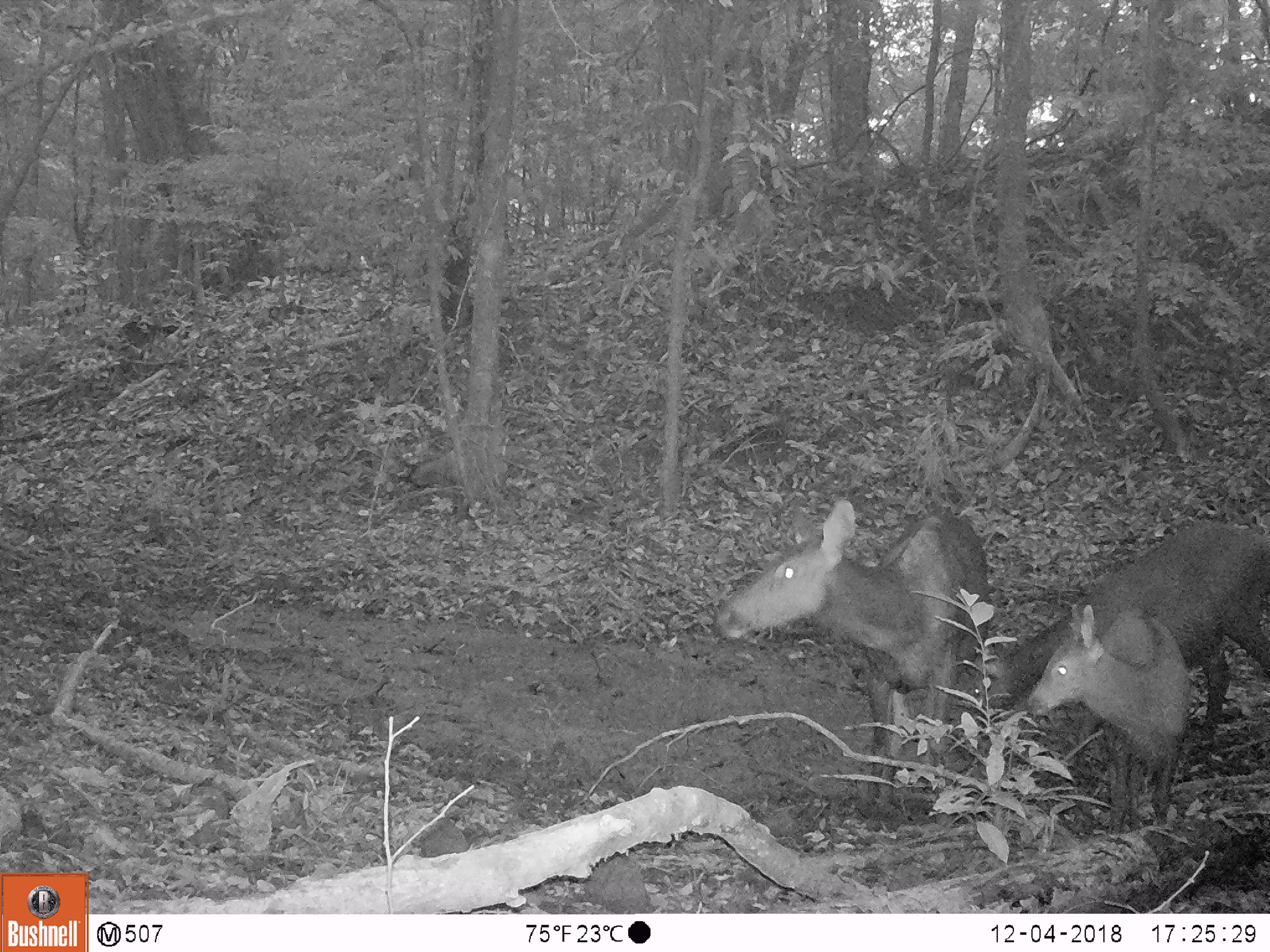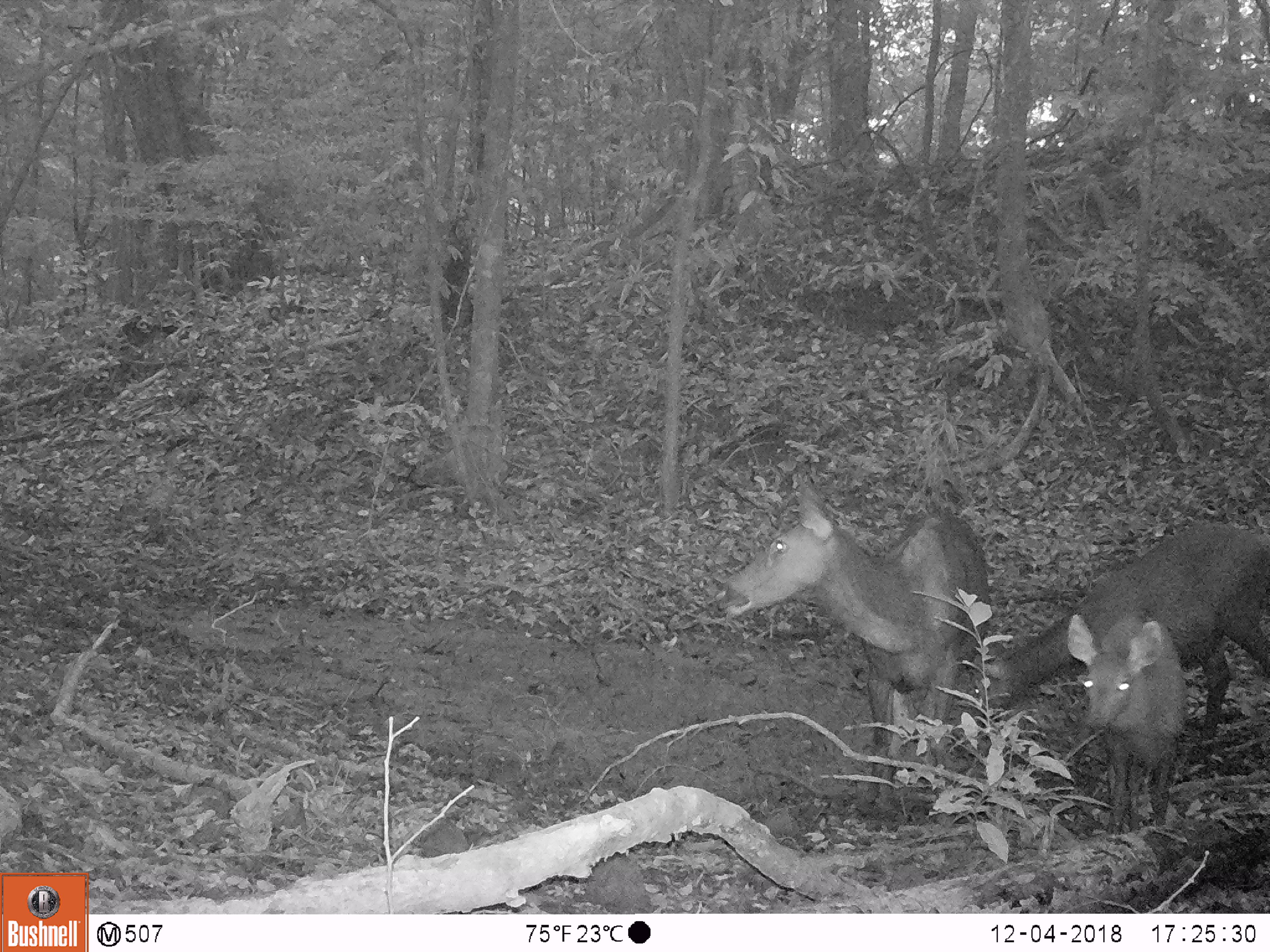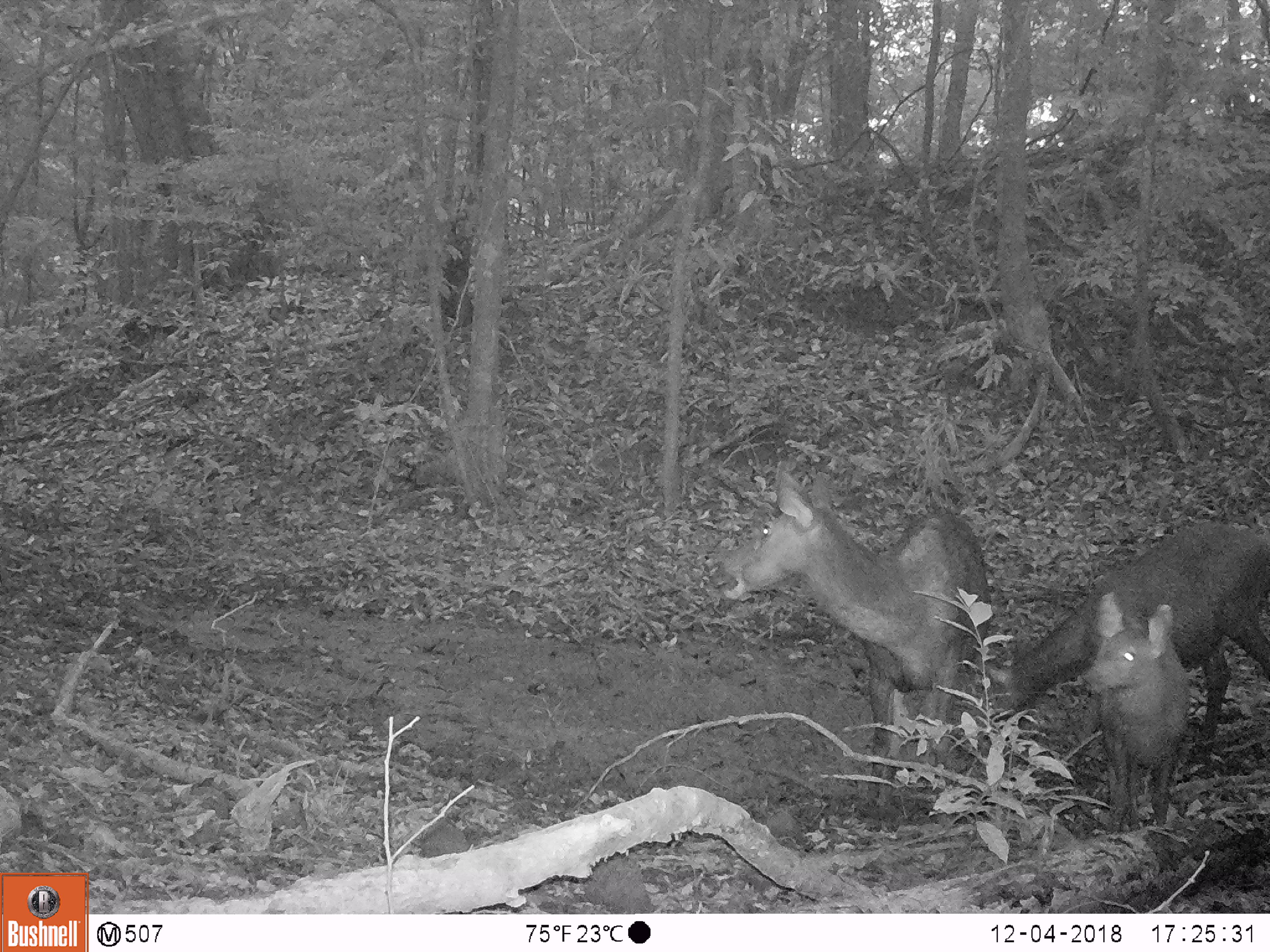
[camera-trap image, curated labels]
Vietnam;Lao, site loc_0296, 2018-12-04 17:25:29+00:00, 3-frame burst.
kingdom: Animalia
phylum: Chordata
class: Mammalia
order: Artiodactyla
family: Cervidae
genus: Rusa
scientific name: Rusa unicolor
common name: sambar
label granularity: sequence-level